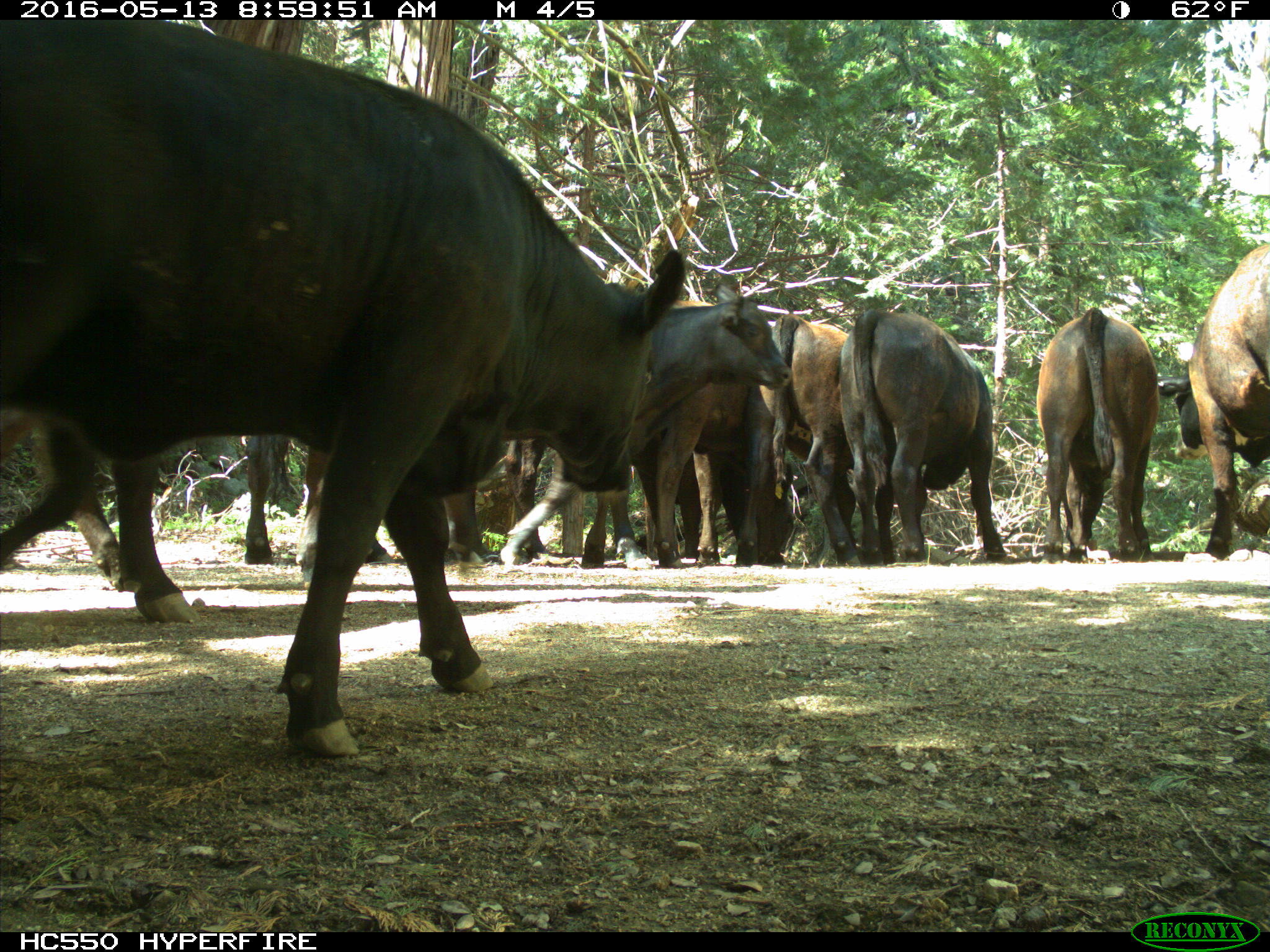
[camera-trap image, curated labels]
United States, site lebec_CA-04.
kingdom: Animalia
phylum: Chordata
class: Mammalia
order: Artiodactyla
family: Bovidae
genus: Bos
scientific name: Bos taurus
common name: domestic cow